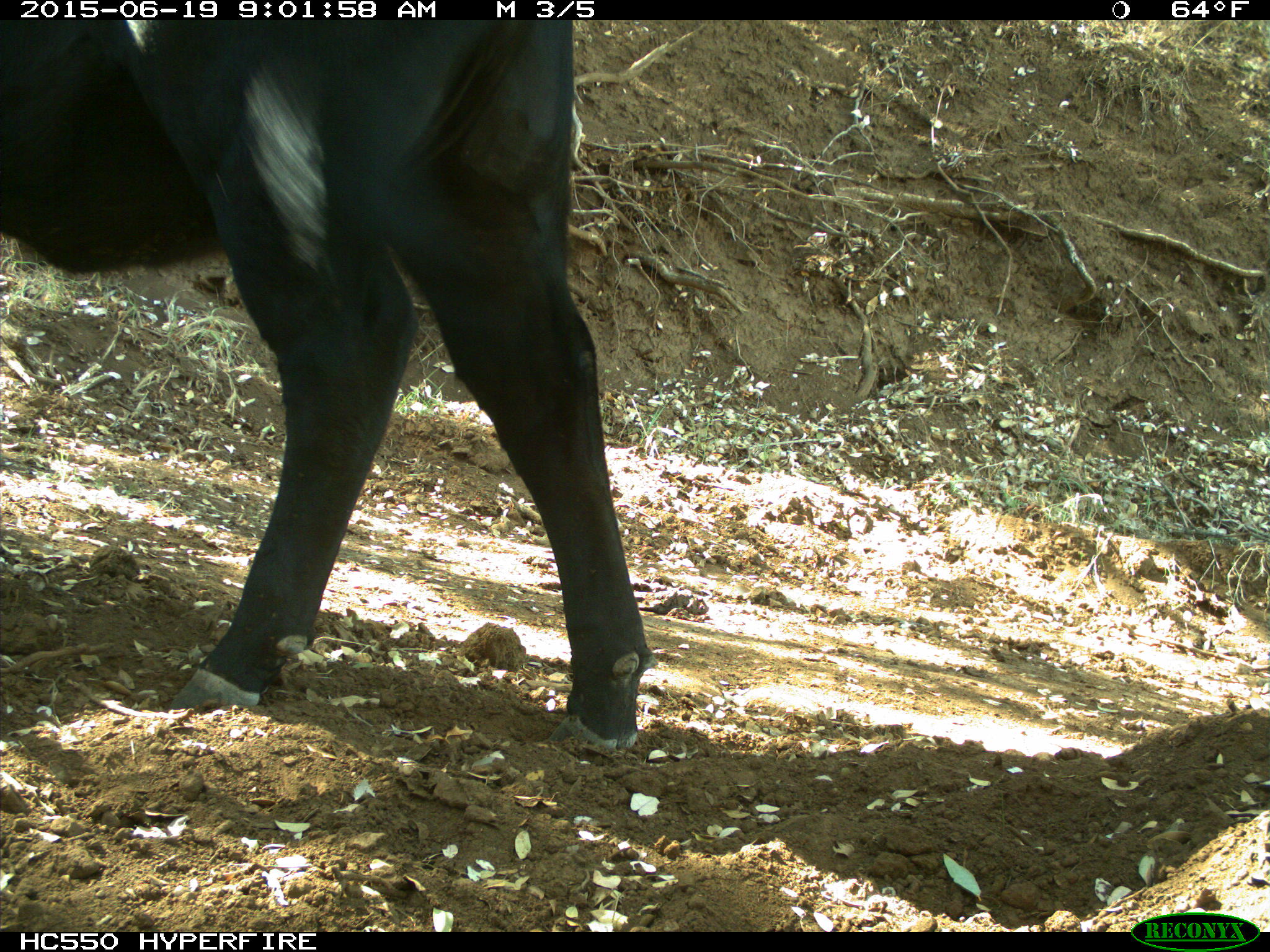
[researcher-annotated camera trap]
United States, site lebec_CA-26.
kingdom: Animalia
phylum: Chordata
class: Mammalia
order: Artiodactyla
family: Bovidae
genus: Bos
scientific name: Bos taurus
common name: domestic cow